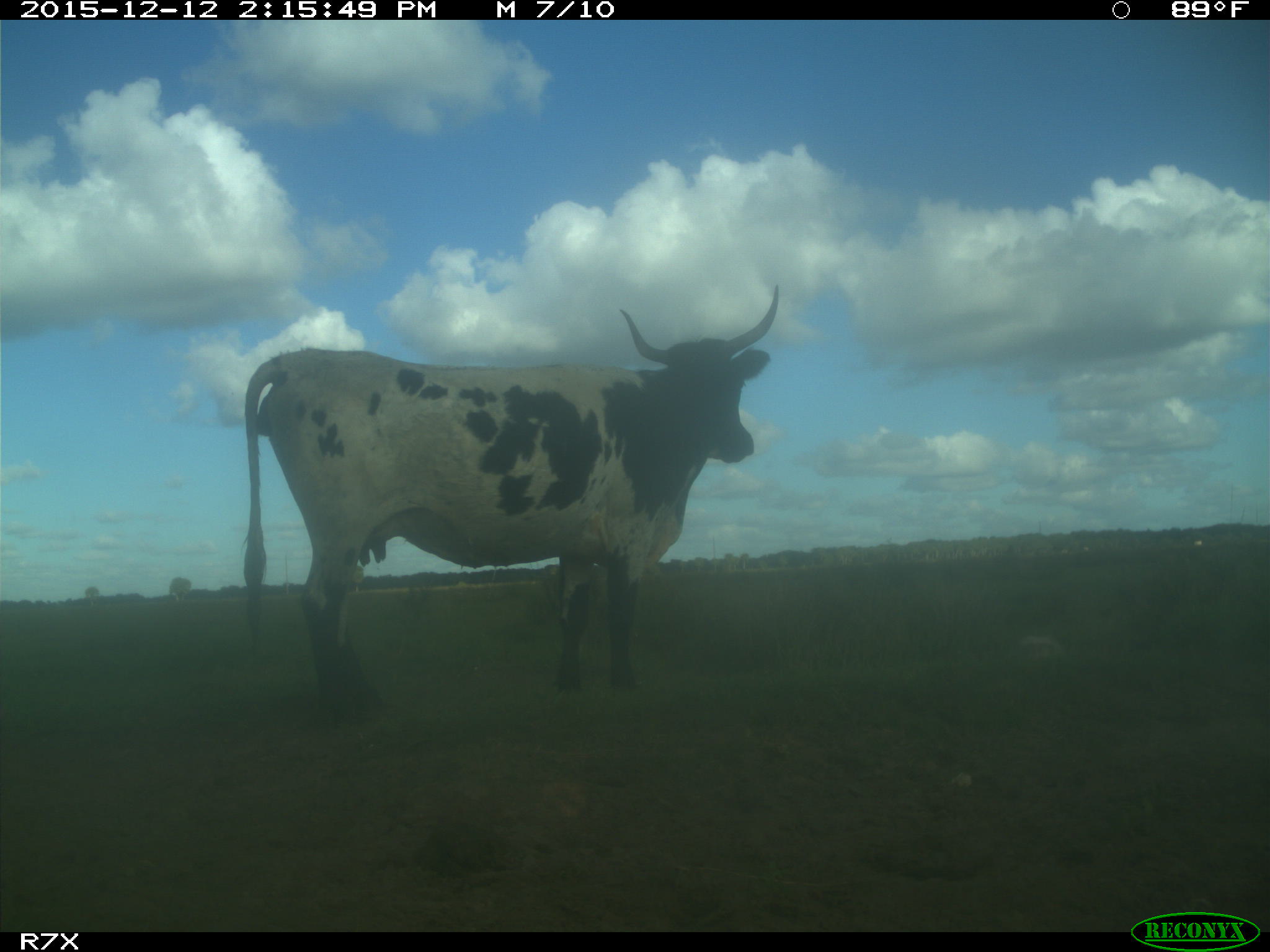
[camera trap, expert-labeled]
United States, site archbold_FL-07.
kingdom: Animalia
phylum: Chordata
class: Mammalia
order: Artiodactyla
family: Bovidae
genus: Bos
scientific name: Bos taurus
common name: domestic cow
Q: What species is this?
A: Bos taurus (domestic cow).